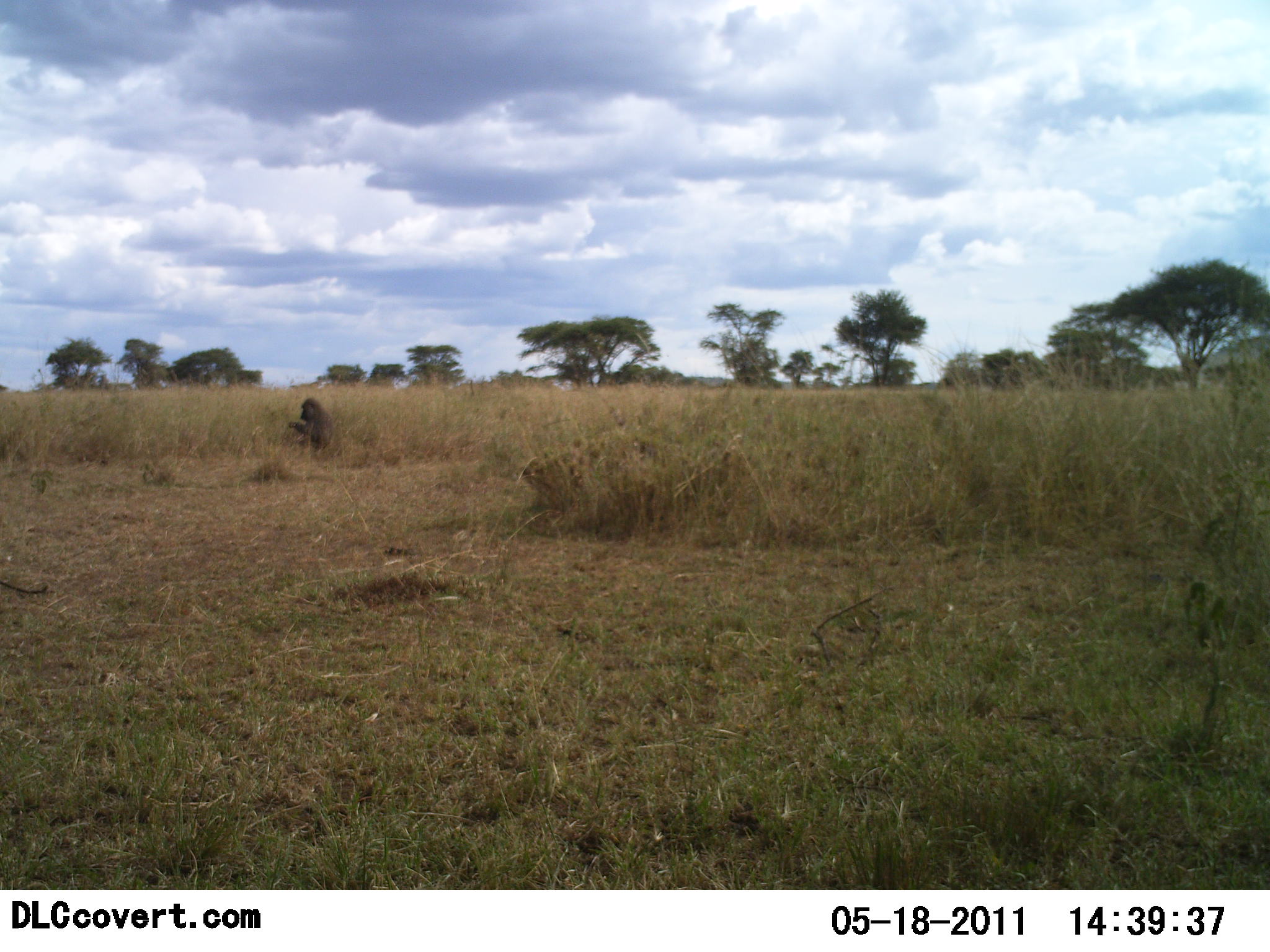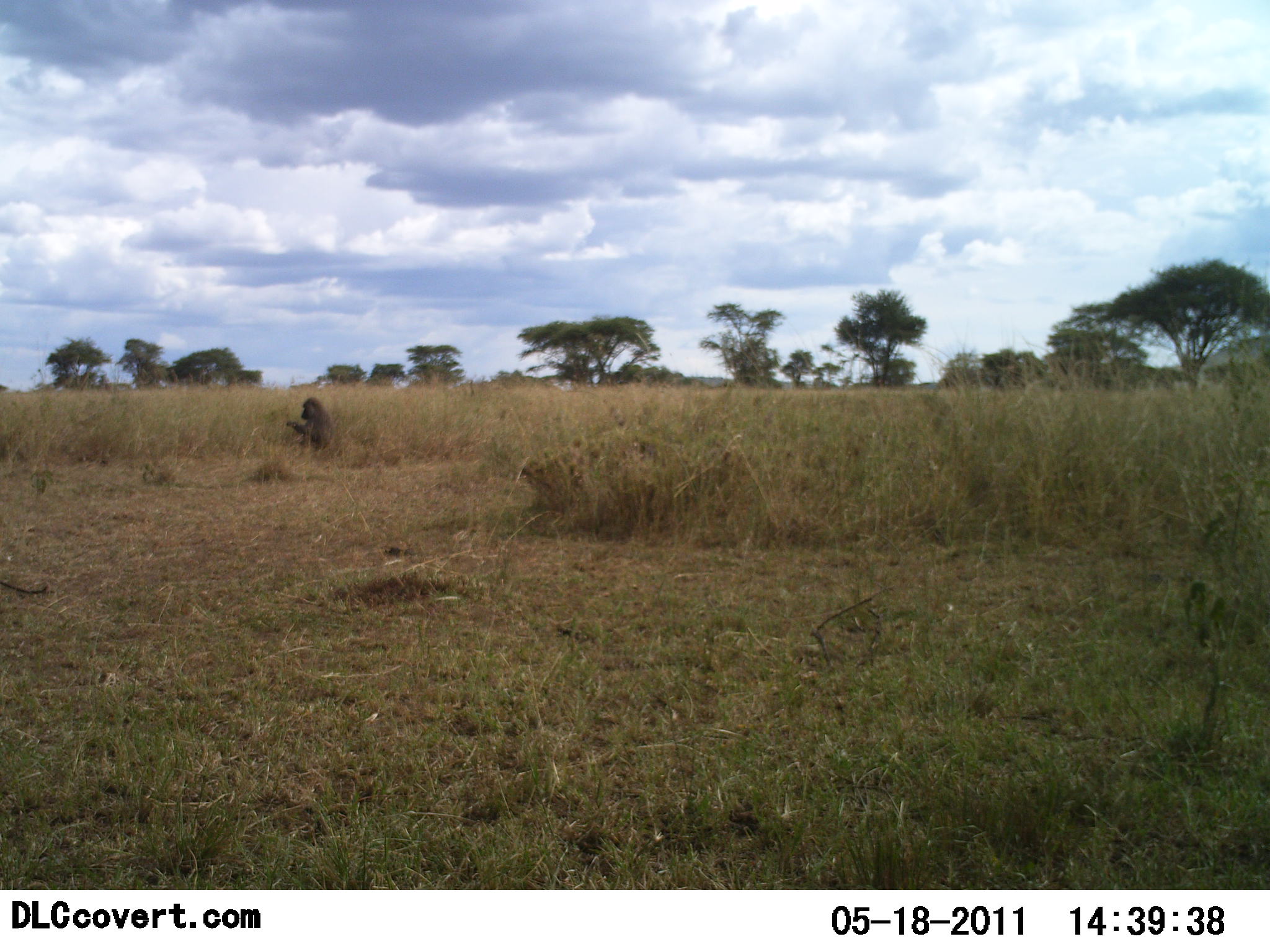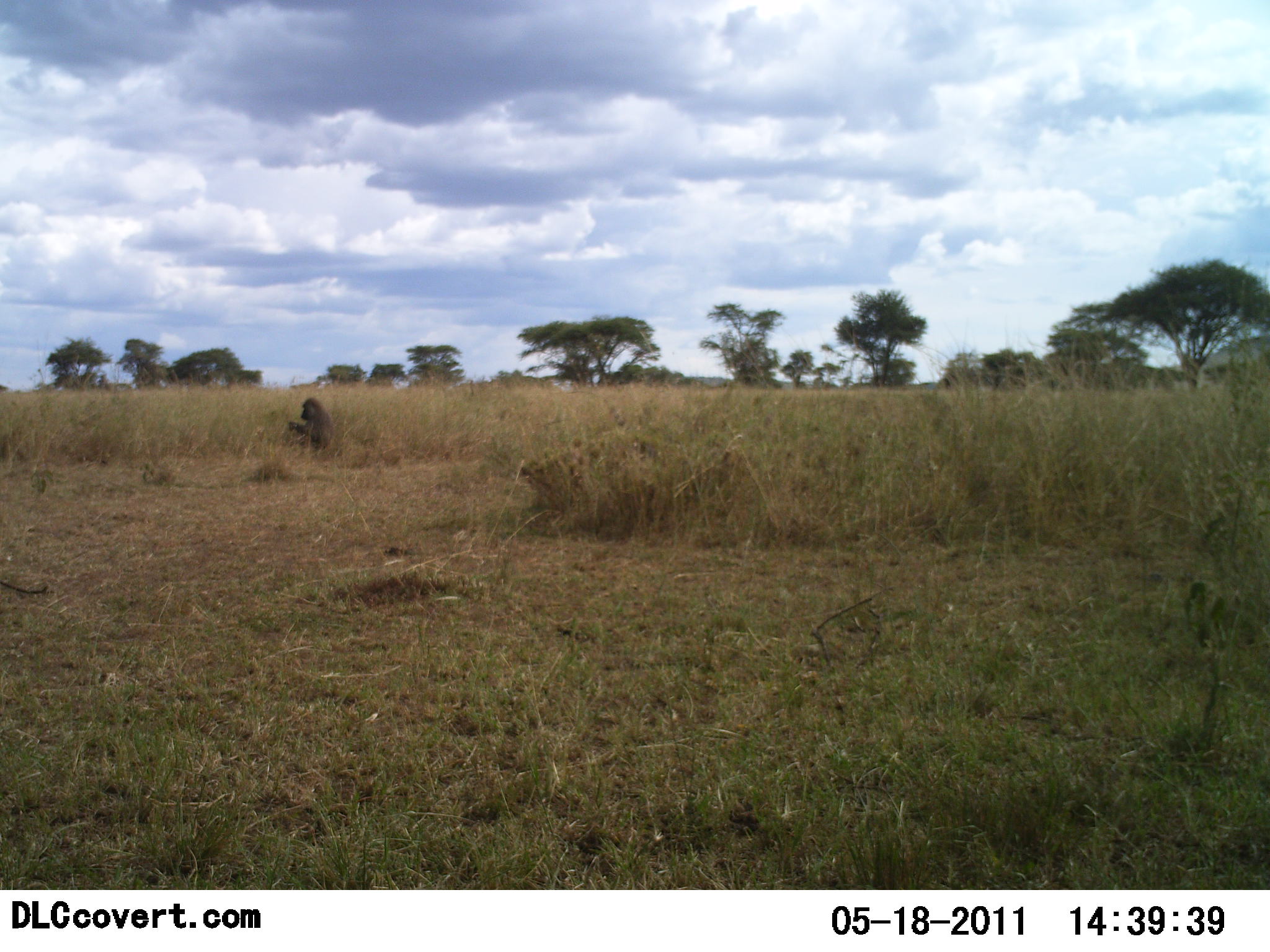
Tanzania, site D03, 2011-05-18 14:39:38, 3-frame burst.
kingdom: Animalia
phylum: Chordata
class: Mammalia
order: Primates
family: Cercopithecidae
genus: Papio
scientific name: Papio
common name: baboon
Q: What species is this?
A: Baboon (Papio).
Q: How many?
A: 1.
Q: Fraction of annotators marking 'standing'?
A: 0%.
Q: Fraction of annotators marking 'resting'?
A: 75%.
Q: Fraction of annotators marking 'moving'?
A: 0%.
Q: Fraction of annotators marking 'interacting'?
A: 0%.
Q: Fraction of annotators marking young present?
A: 0%.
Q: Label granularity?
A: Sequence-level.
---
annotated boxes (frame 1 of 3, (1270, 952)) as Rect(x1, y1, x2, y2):
animal: Rect(287, 397, 337, 449)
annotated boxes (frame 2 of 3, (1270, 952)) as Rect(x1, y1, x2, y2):
animal: Rect(284, 395, 335, 451)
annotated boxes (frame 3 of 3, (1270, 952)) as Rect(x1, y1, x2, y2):
animal: Rect(286, 395, 339, 453)